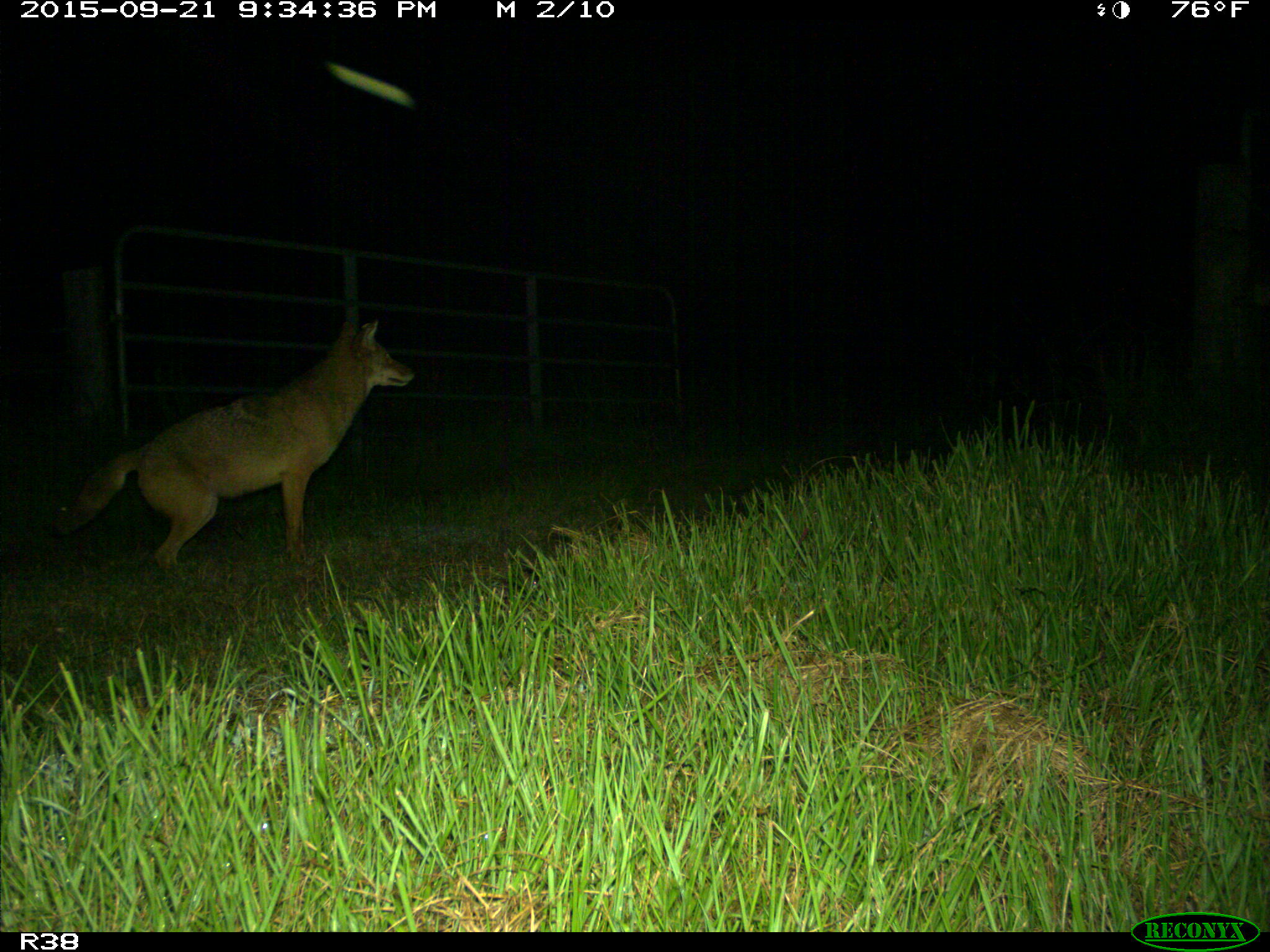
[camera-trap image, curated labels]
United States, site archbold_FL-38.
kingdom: Animalia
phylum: Chordata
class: Mammalia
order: Carnivora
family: Canidae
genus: Canis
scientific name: Canis latrans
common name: coyote